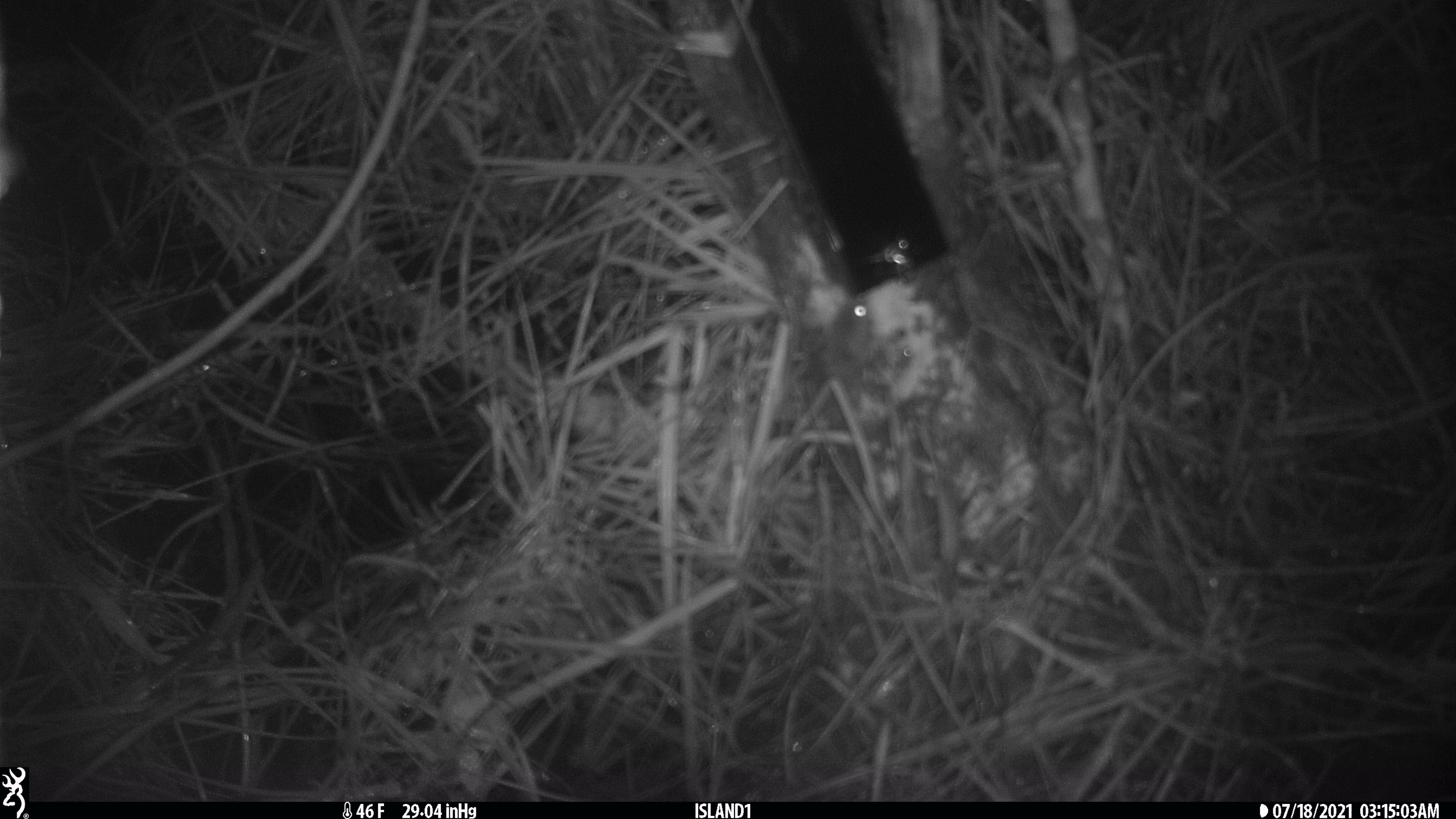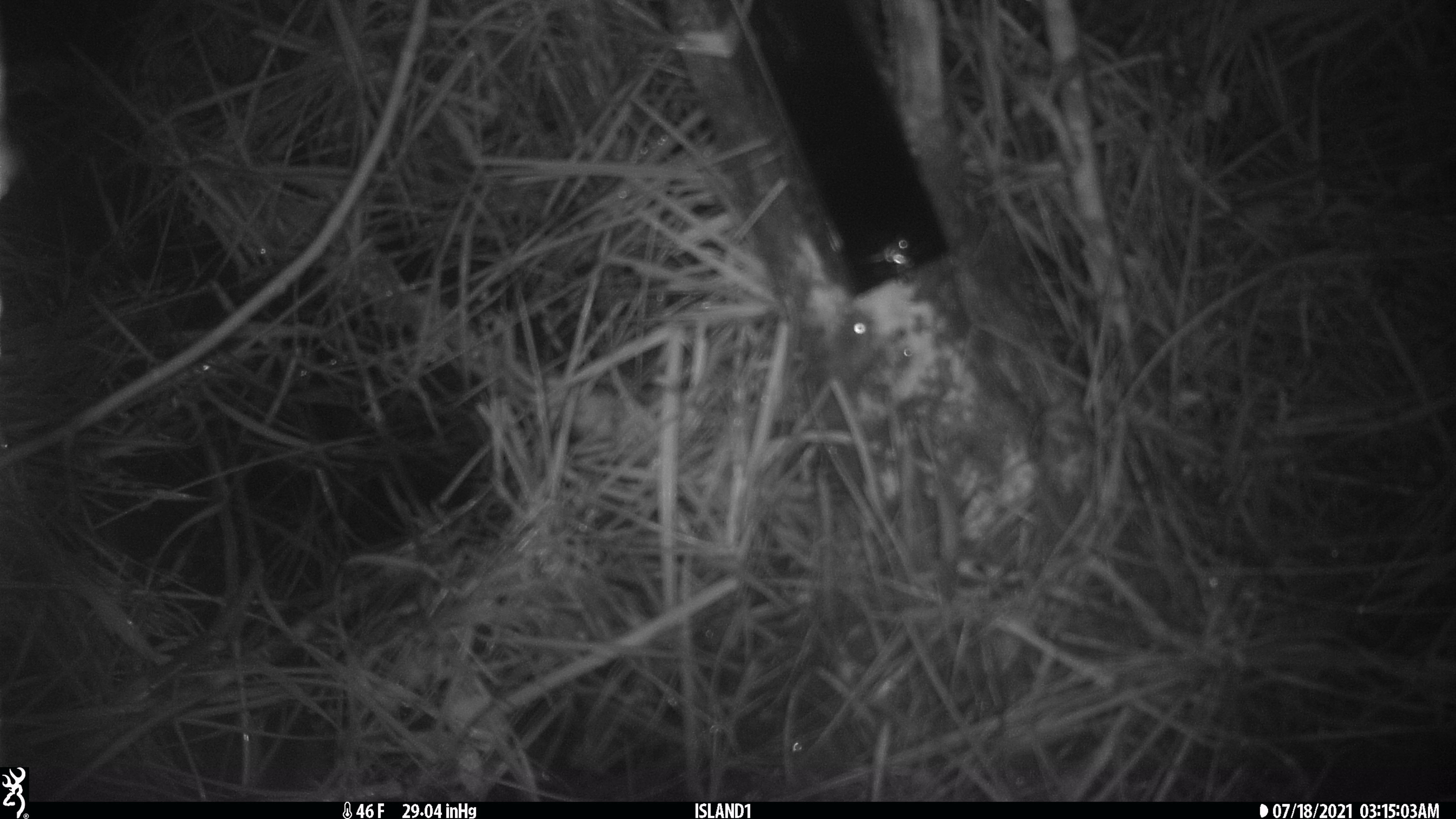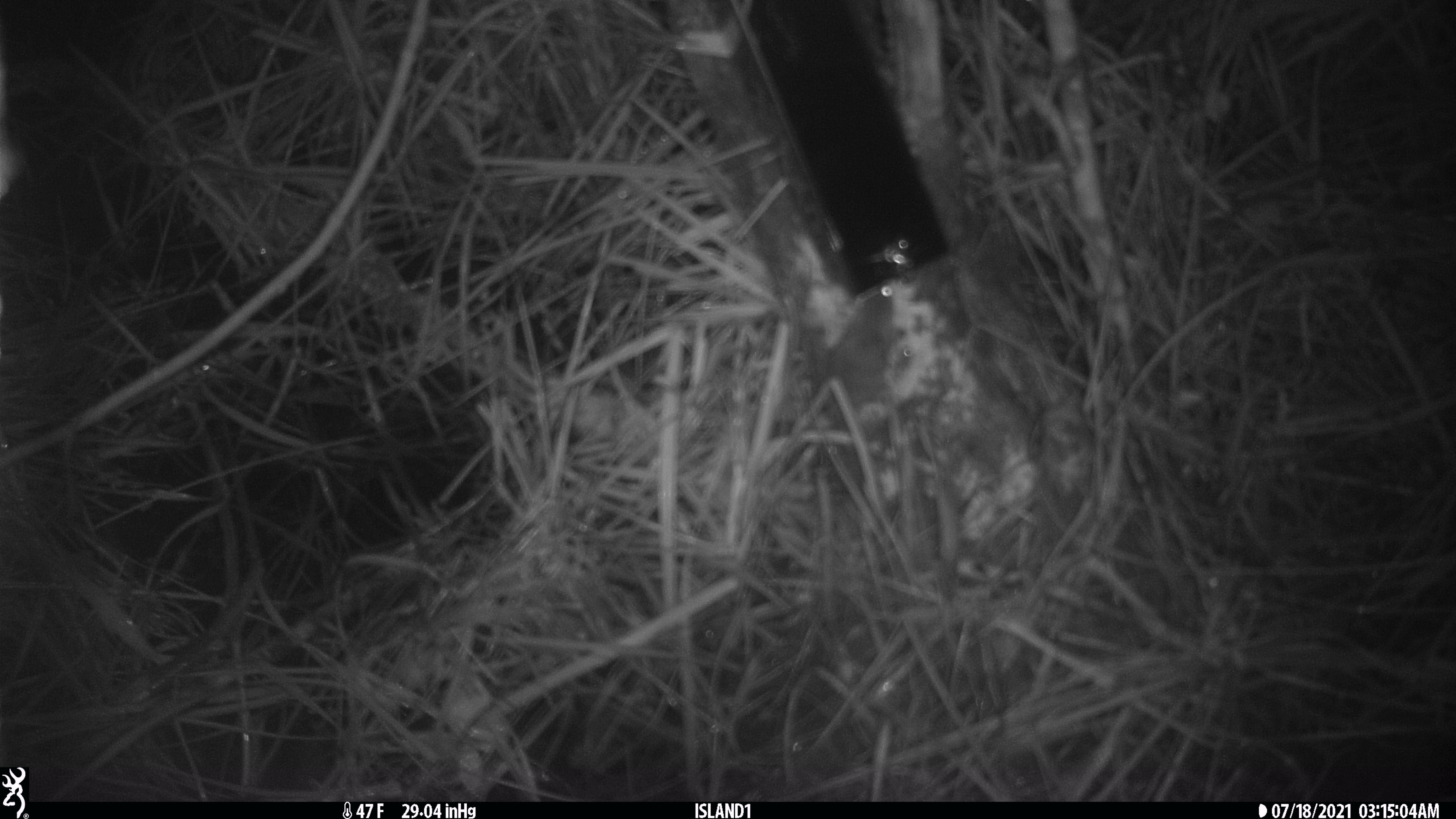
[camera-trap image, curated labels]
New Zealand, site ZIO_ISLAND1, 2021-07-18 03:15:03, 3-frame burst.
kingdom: Animalia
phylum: Chordata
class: Mammalia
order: Rodentia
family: Muridae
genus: Mus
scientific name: Mus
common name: mouse